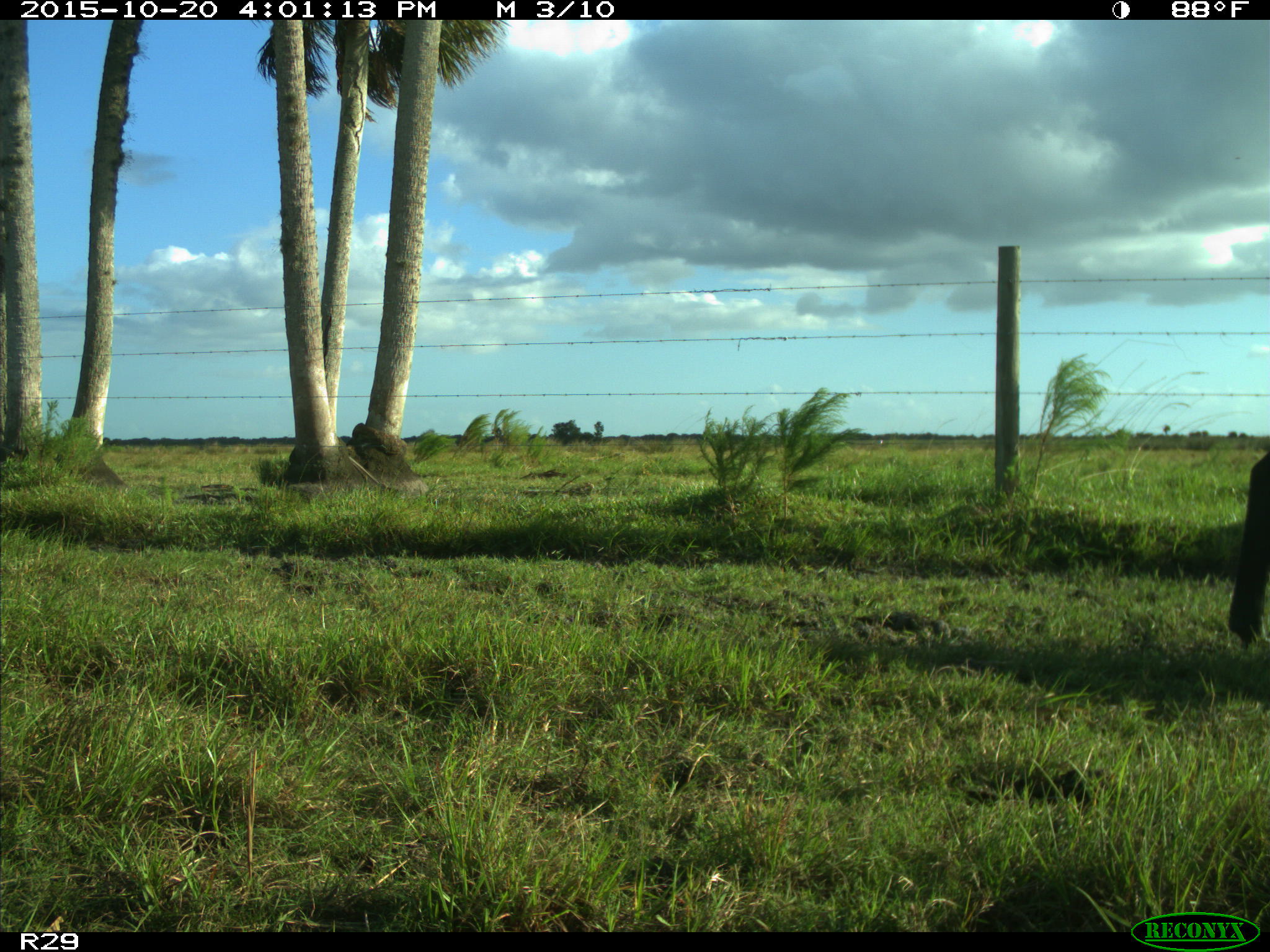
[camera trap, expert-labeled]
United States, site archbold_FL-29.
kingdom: Animalia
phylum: Chordata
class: Mammalia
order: Artiodactyla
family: Bovidae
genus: Bos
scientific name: Bos taurus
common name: domestic cow